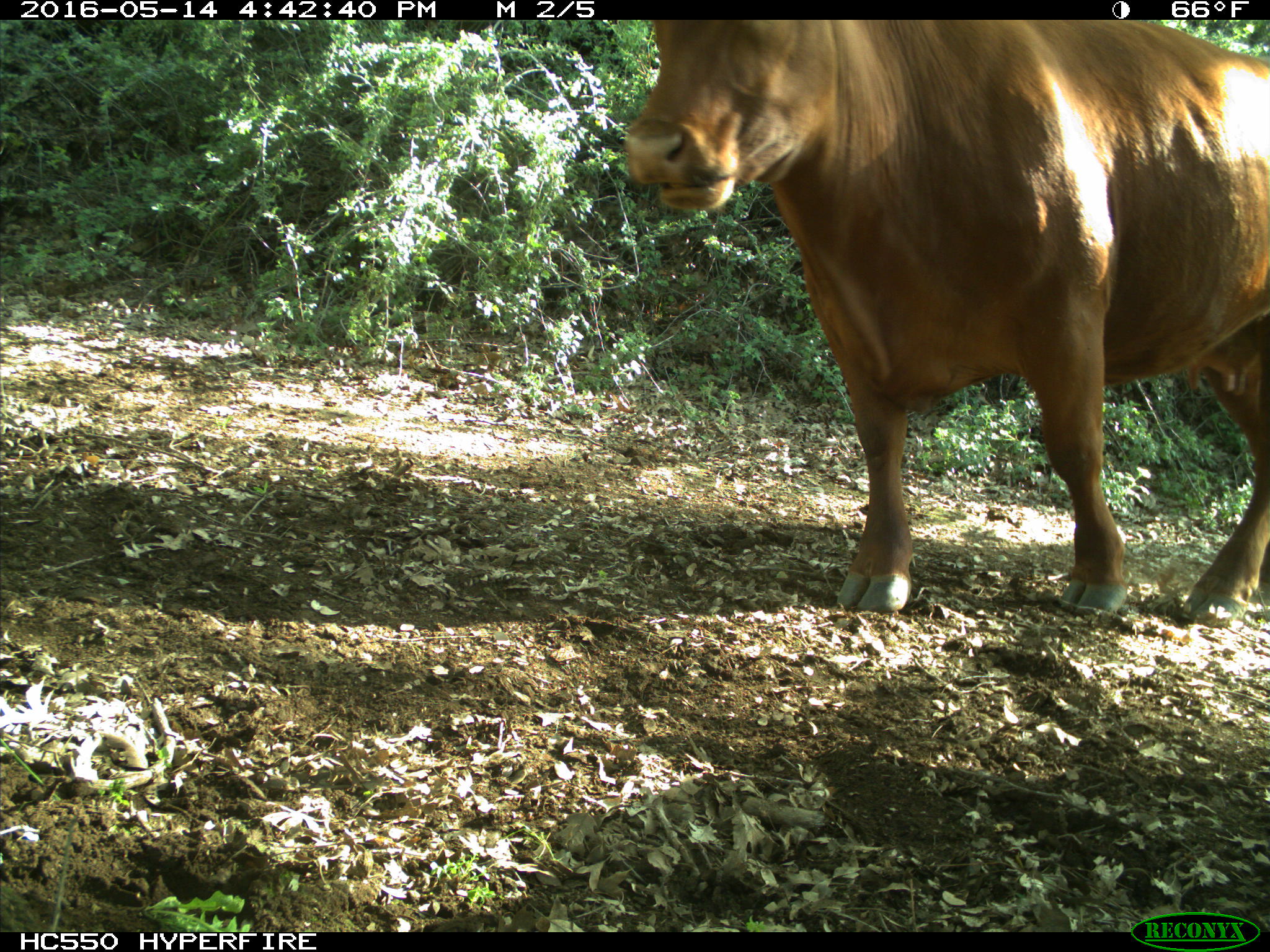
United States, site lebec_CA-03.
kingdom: Animalia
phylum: Chordata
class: Mammalia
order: Artiodactyla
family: Bovidae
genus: Bos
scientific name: Bos taurus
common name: domestic cow